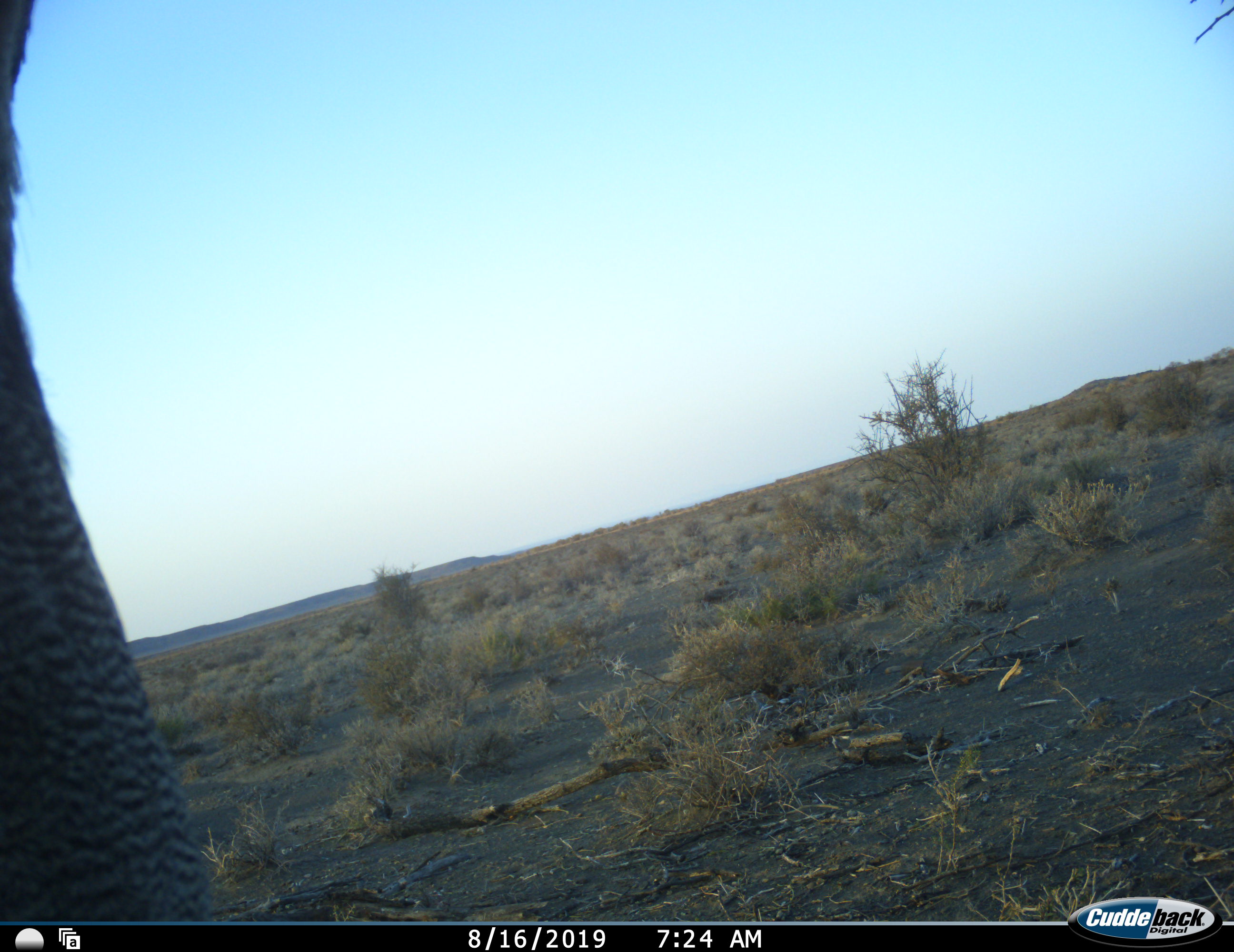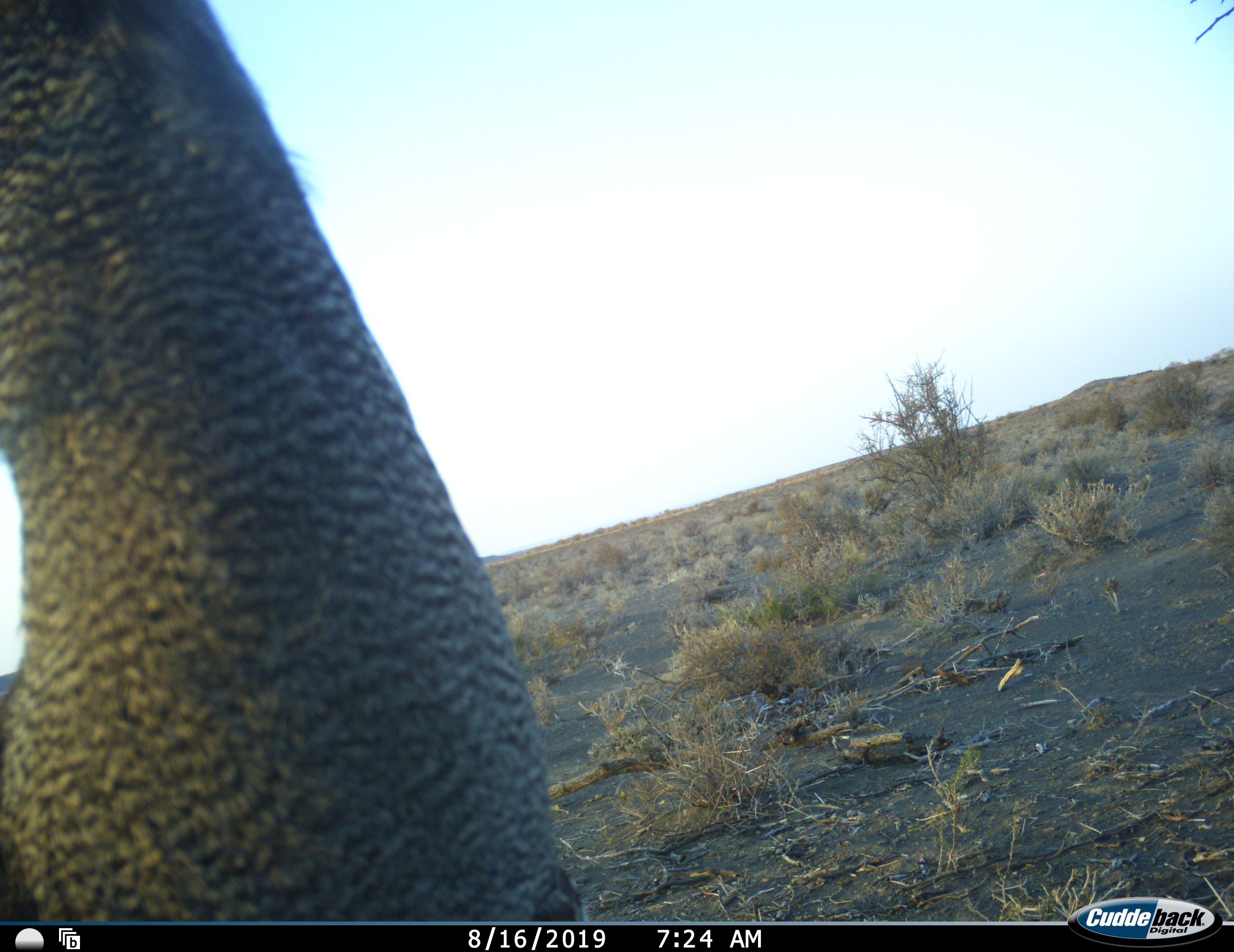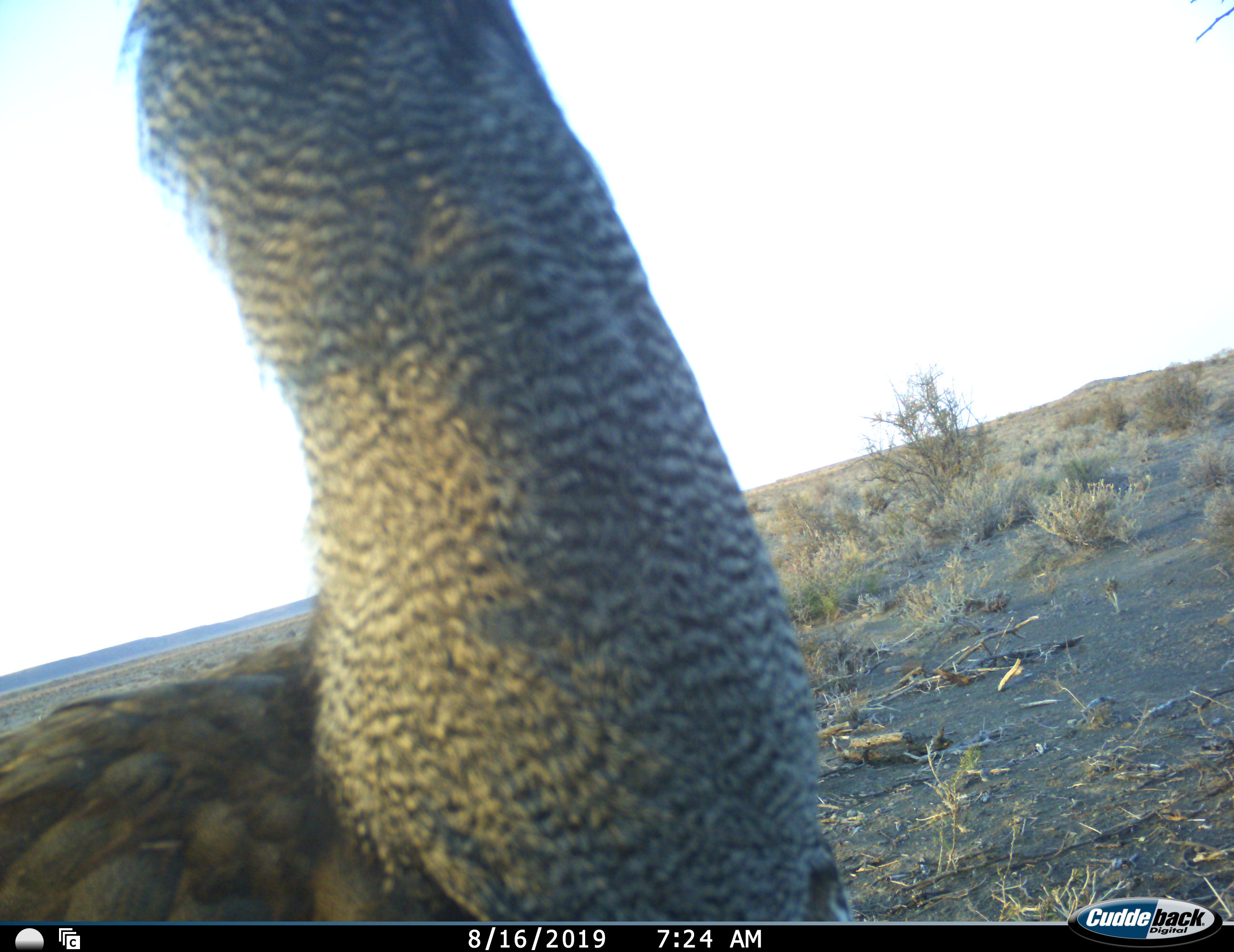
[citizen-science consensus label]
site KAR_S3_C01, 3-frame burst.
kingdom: Animalia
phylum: Chordata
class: Aves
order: Otidiformes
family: Otididae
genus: Ardeotis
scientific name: Ardeotis kori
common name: kori bustard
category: bustardkori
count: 1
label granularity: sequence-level